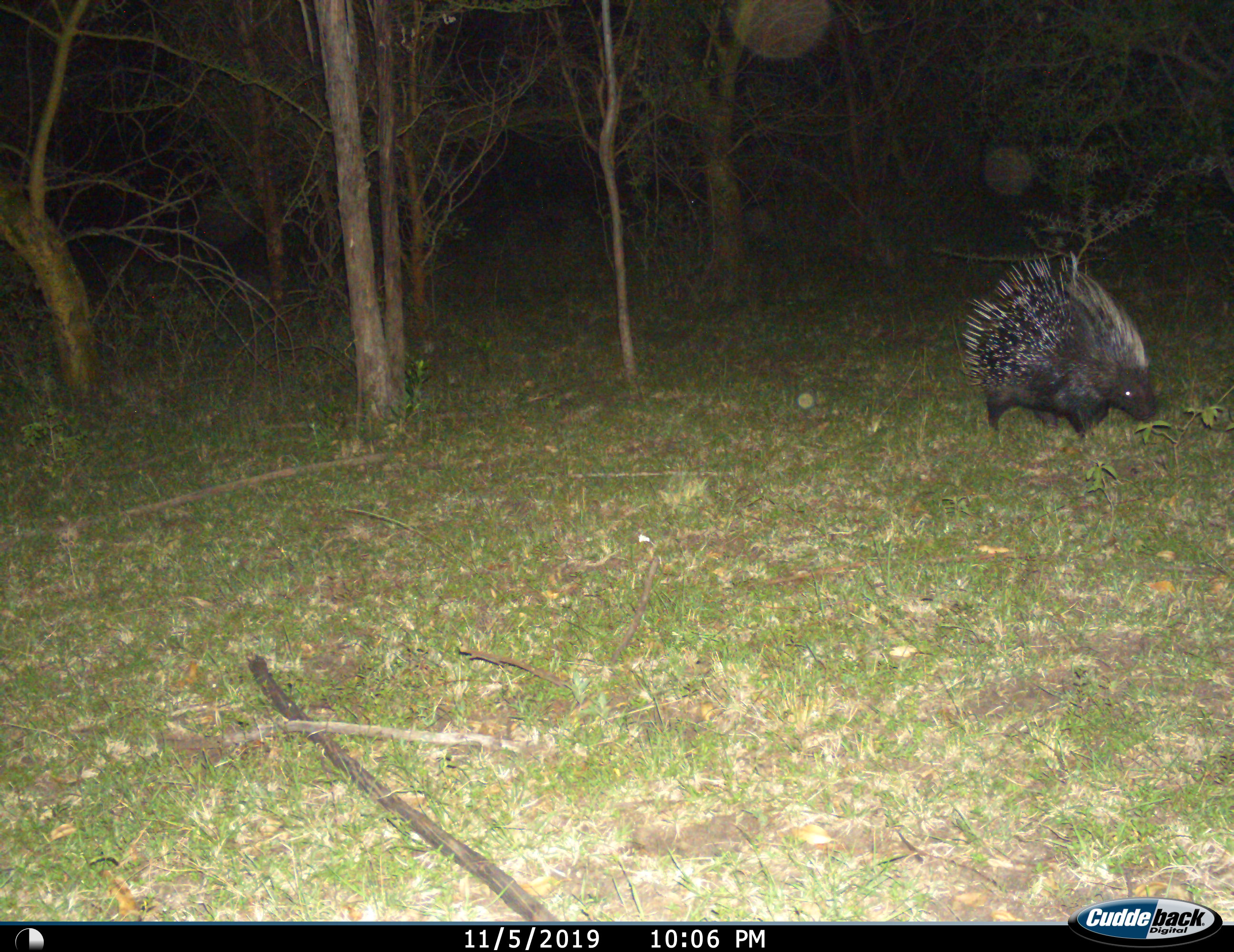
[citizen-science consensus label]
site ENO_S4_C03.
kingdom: Animalia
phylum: Chordata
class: Mammalia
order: Rodentia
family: Hystricidae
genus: Hystrix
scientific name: Hystrix cristata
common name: crested porcupine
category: porcupine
Porcupine (crested porcupine) (Hystrix cristata), count 1. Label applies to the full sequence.